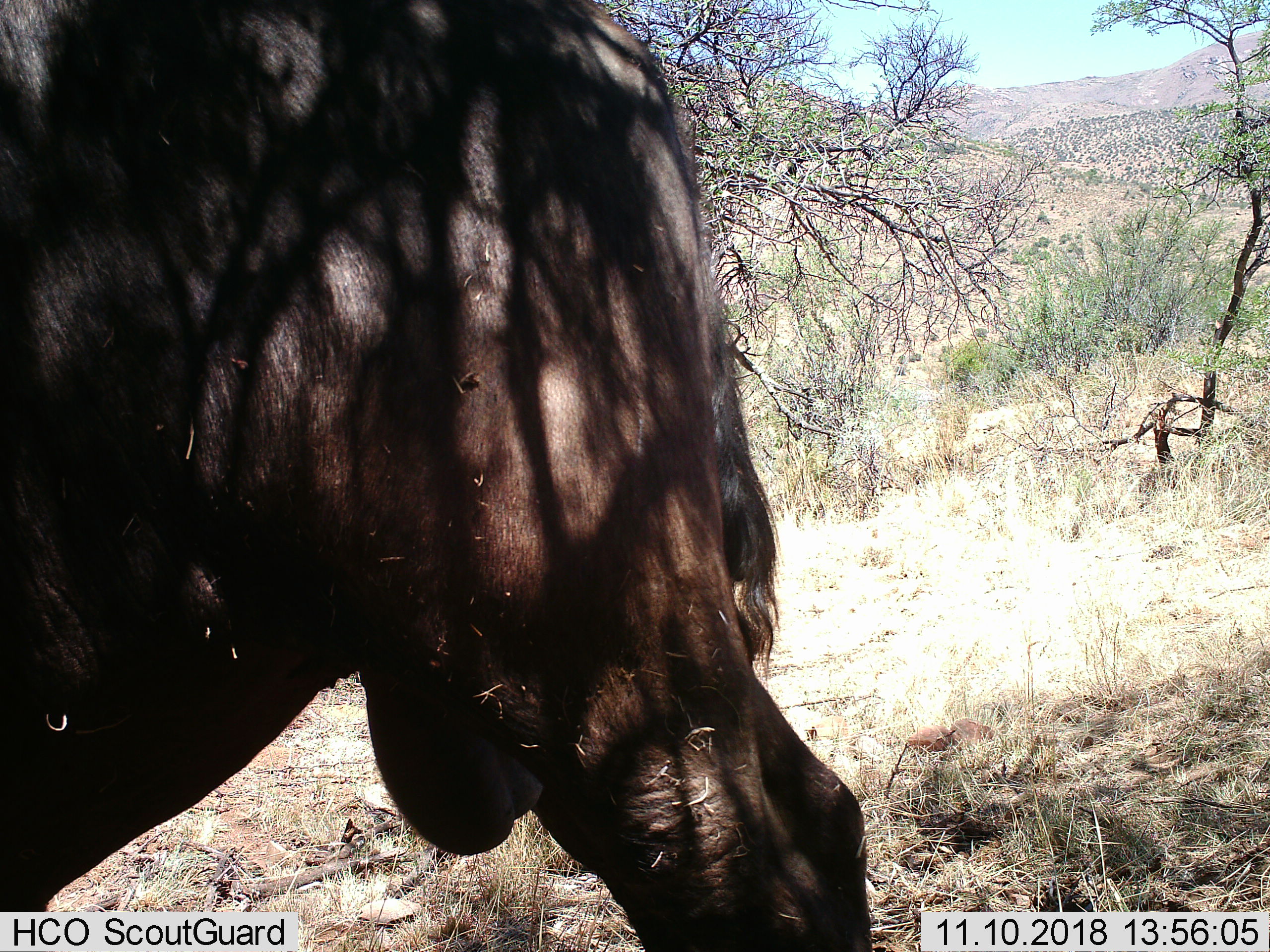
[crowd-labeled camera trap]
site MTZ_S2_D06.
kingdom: Animalia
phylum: Chordata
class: Mammalia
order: Artiodactyla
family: Bovidae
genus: Syncerus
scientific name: Syncerus caffer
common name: african buffalo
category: buffalo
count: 1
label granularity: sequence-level